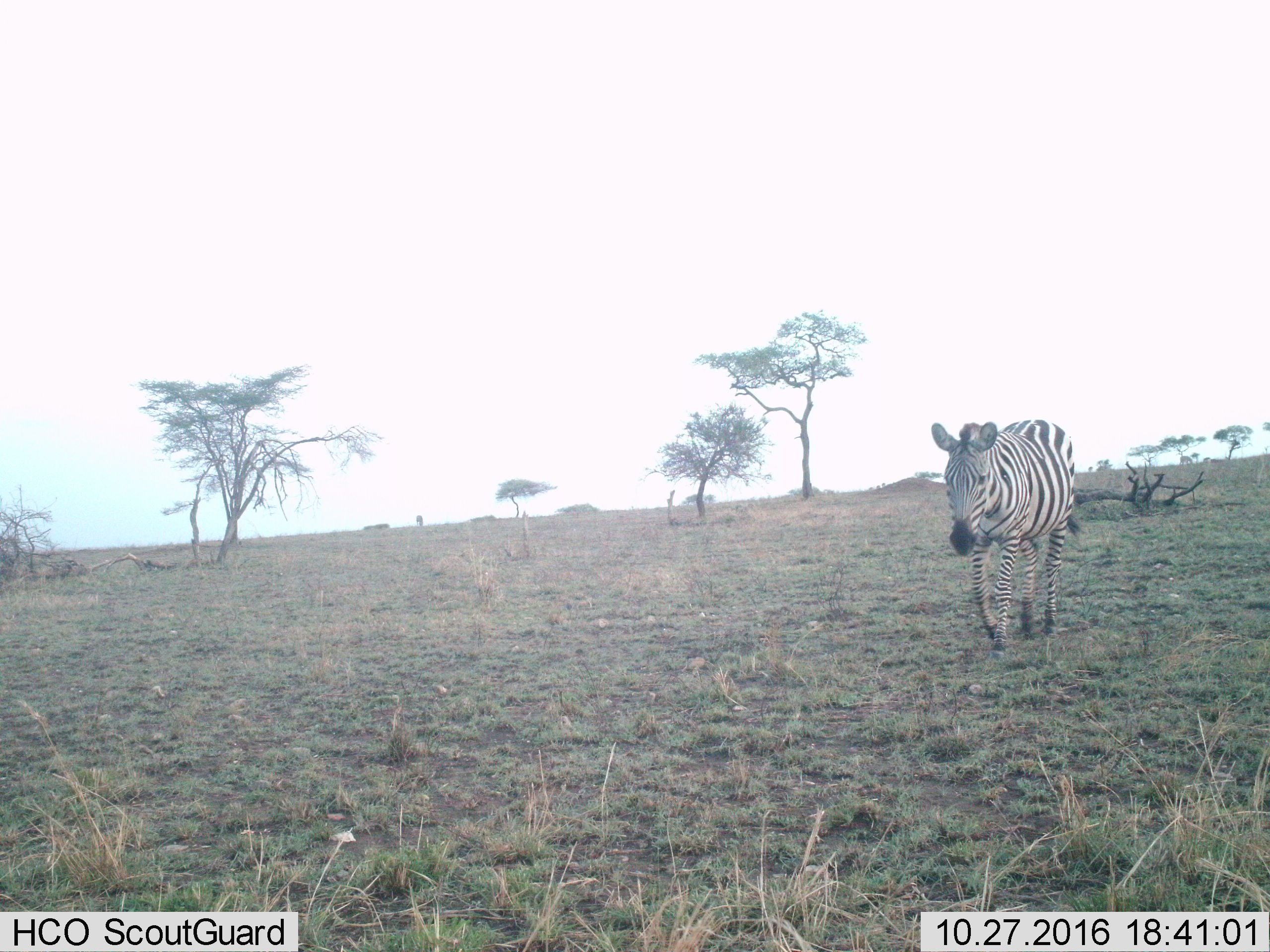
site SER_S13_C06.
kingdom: Animalia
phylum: Chordata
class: Mammalia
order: Perissodactyla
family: Equidae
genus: Equus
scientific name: Equus quagga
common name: plains zebra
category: zebraplains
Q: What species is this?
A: Zebraplains (plains zebra) (Equus quagga).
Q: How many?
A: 1.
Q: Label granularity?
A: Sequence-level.